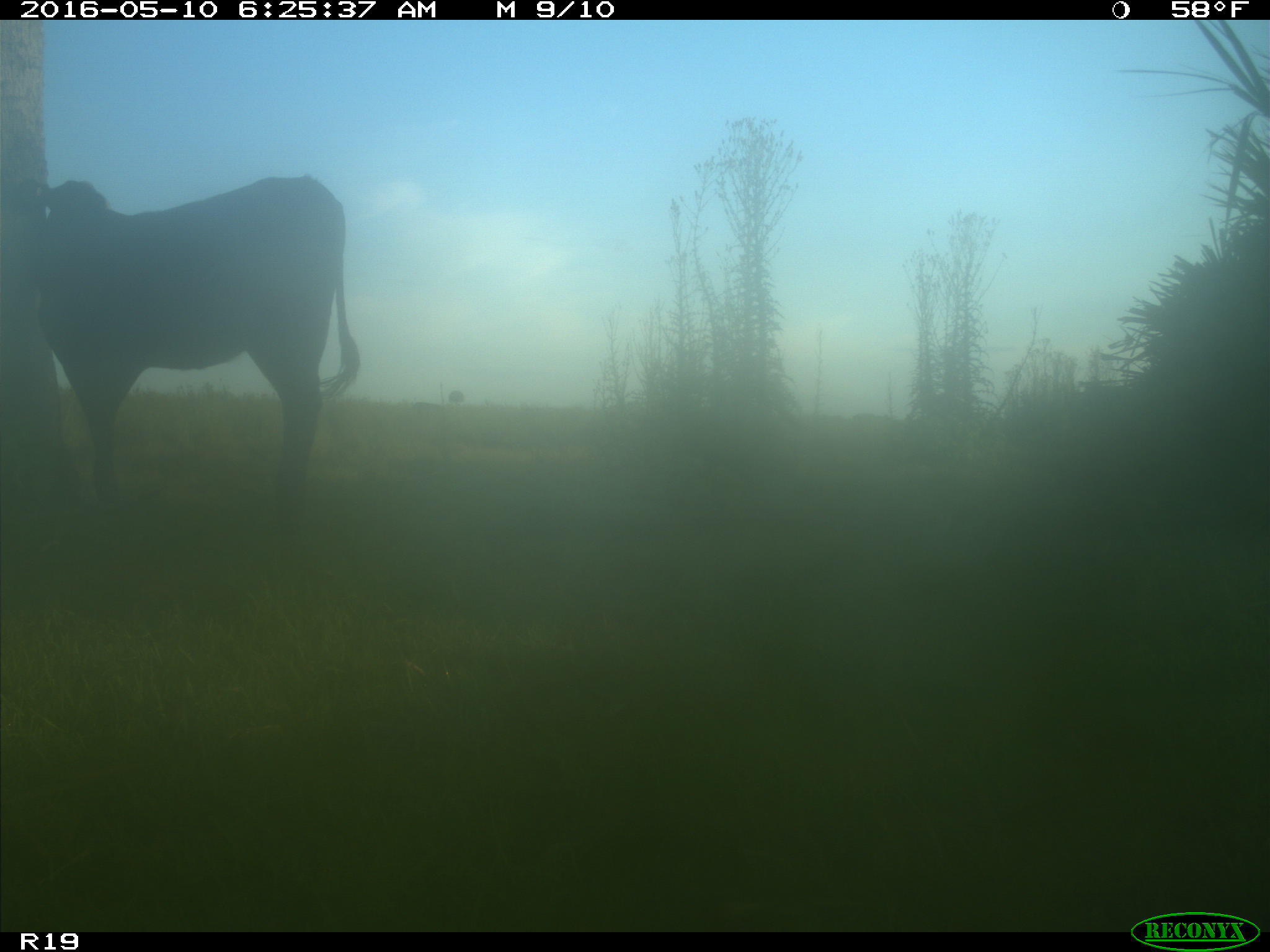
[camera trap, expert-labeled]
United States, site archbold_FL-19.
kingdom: Animalia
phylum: Chordata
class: Mammalia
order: Artiodactyla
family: Bovidae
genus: Bos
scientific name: Bos taurus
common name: domestic cow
Bos taurus (domestic cow).